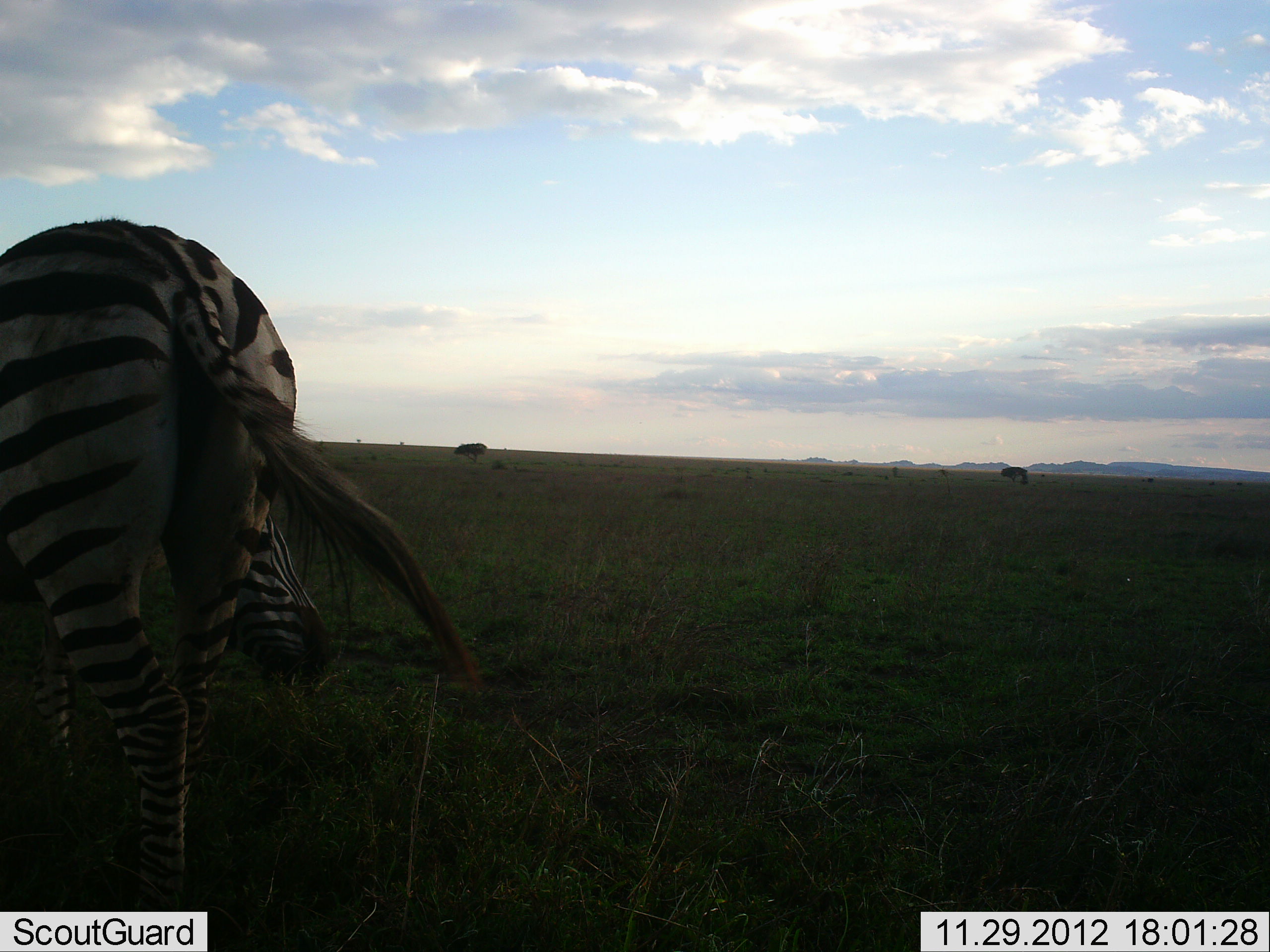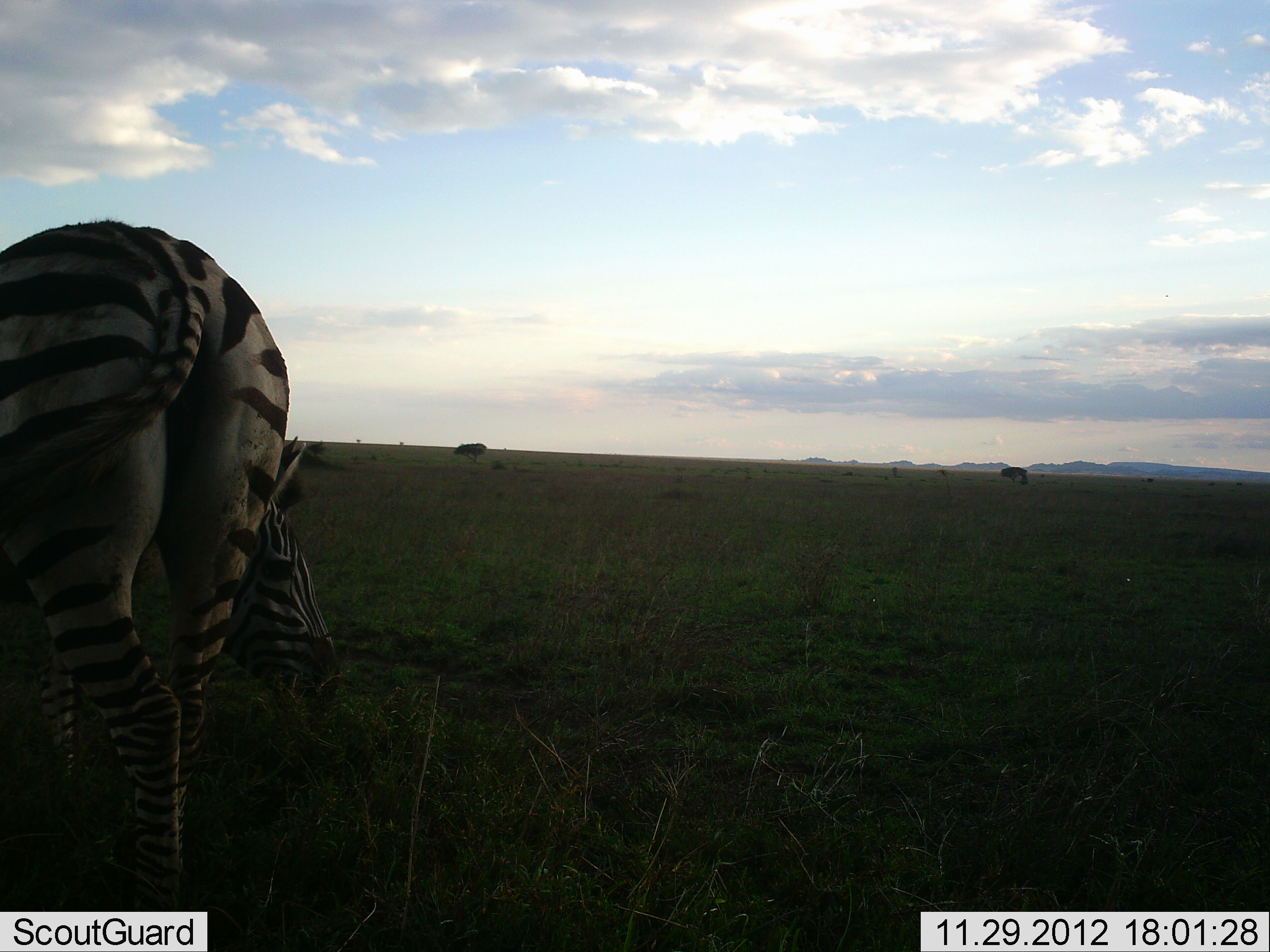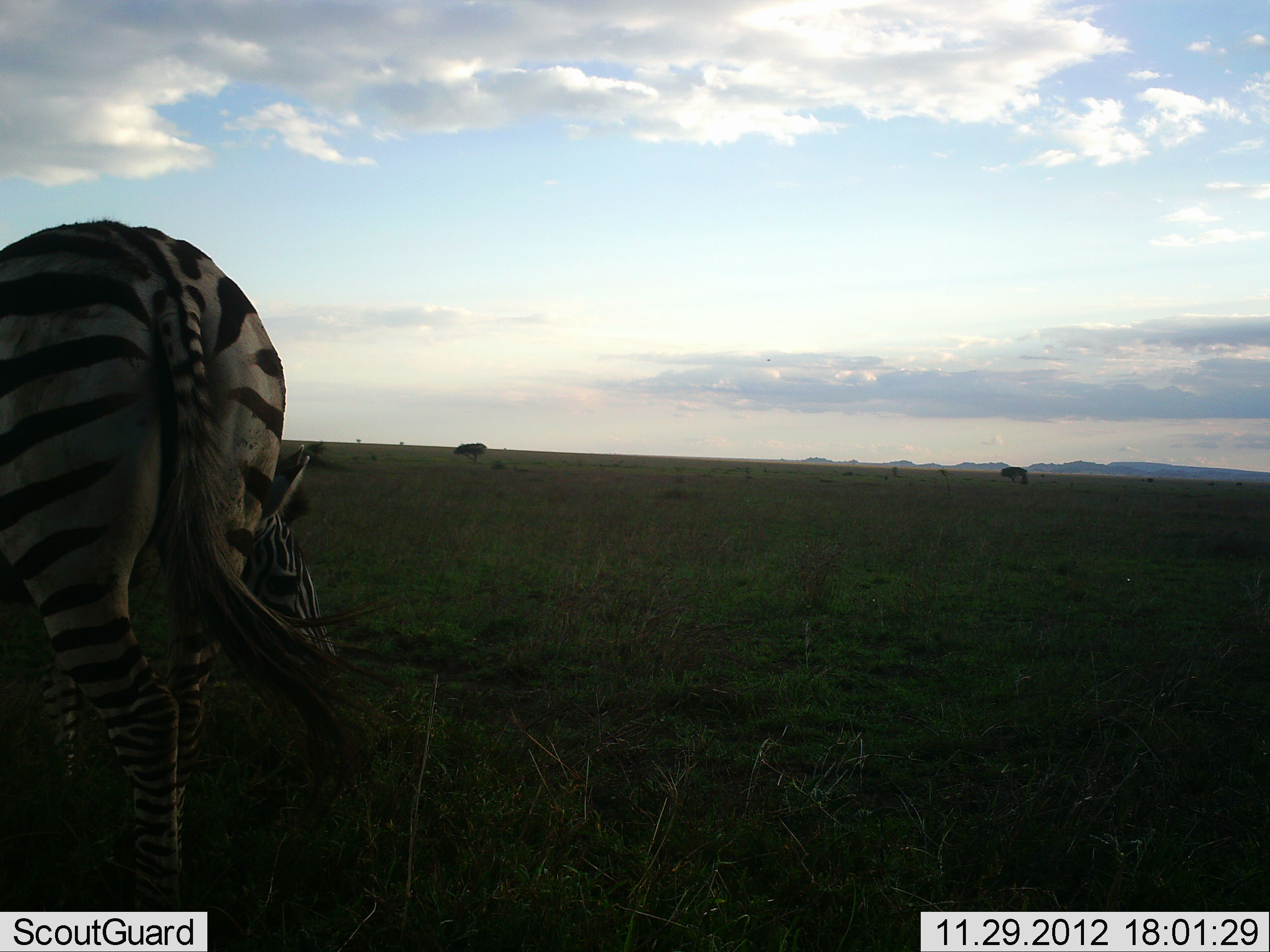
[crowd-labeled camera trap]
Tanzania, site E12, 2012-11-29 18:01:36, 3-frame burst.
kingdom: Animalia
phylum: Chordata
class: Mammalia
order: Perissodactyla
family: Equidae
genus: Equus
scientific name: Equus quagga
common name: plains zebra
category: zebra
Zebra (plains zebra) (Equus quagga), count 1. Behavior (volunteer vote fractions): standing 30%, resting 10%, moving 0%, interacting 0%. Young present (vote fraction): 0%. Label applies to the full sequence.